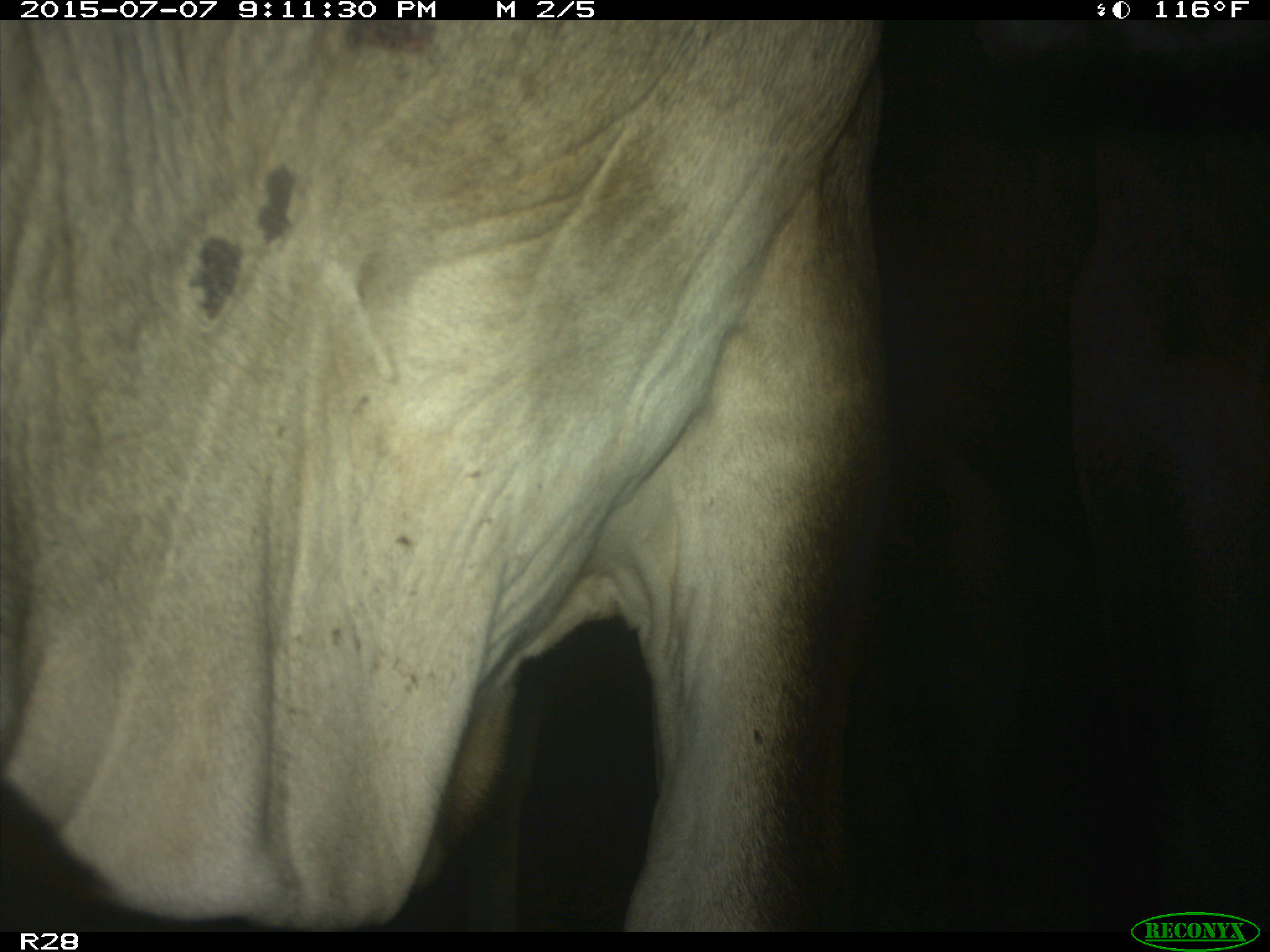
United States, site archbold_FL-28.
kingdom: Animalia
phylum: Chordata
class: Mammalia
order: Artiodactyla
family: Bovidae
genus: Bos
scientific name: Bos taurus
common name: domestic cow